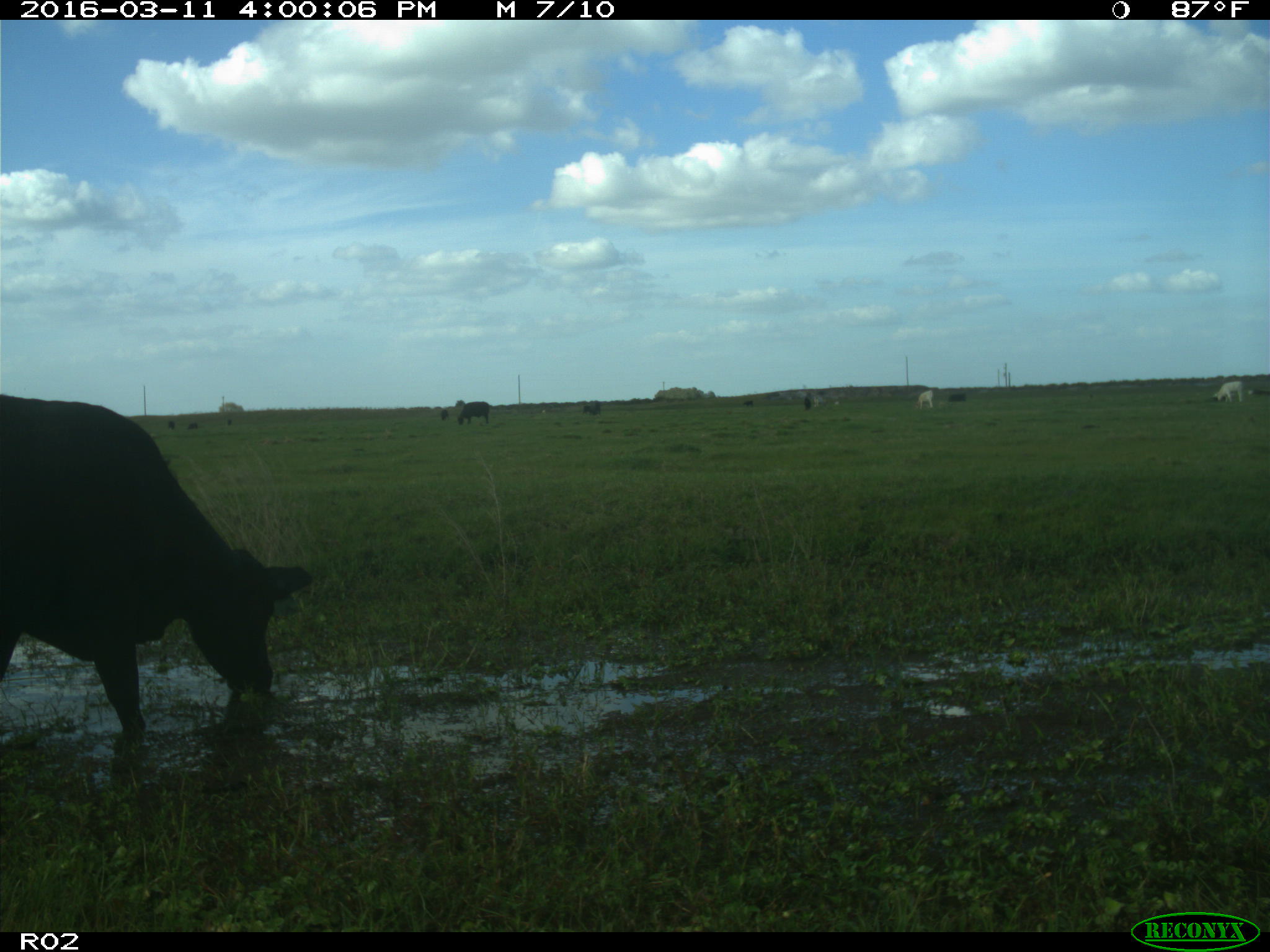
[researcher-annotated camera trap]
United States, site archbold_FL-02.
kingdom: Animalia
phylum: Chordata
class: Mammalia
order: Artiodactyla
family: Bovidae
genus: Bos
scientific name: Bos taurus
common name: domestic cow